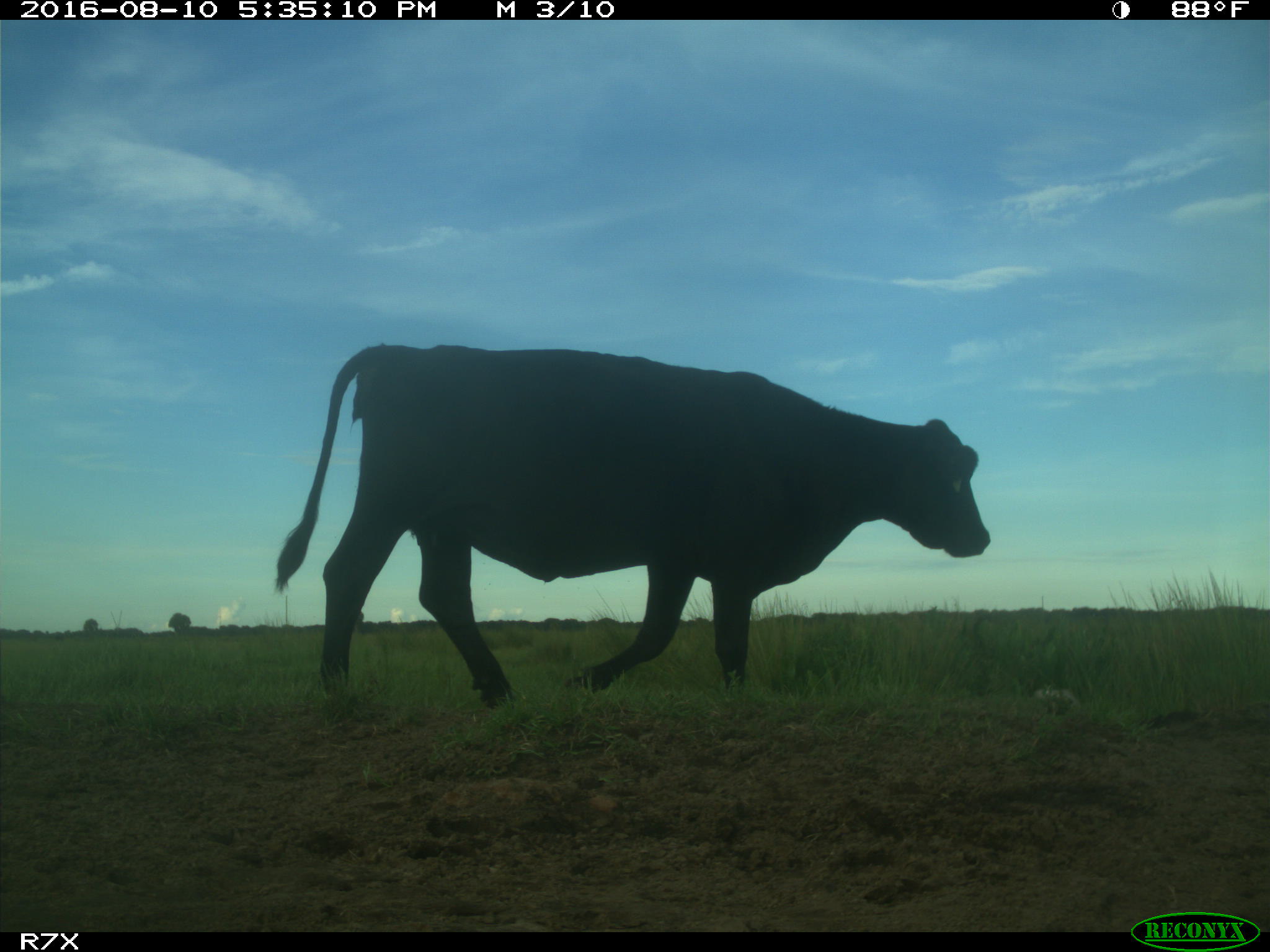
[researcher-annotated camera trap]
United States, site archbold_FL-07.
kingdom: Animalia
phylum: Chordata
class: Mammalia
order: Artiodactyla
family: Bovidae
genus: Bos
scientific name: Bos taurus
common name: domestic cow